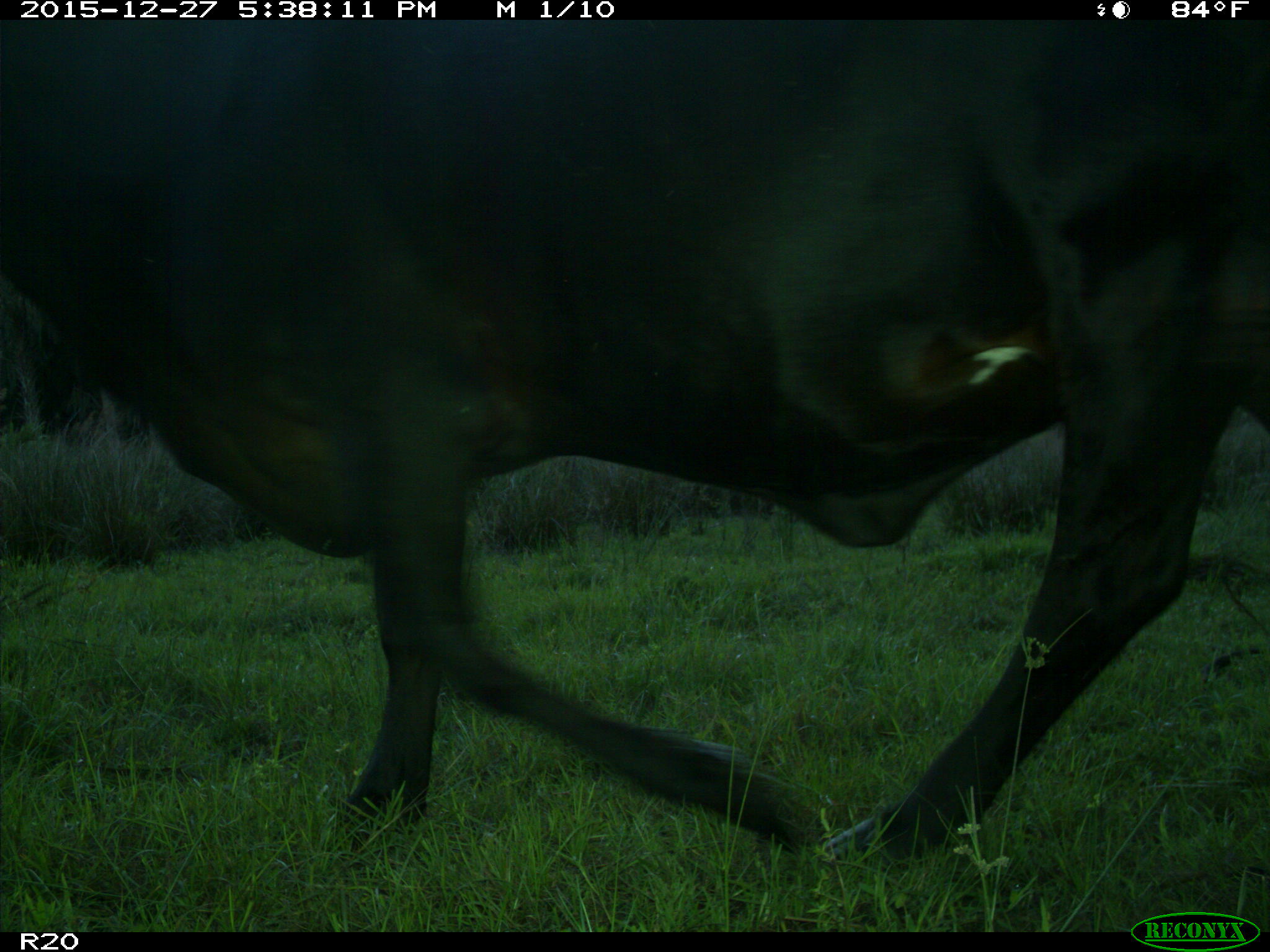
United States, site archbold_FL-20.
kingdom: Animalia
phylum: Chordata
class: Mammalia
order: Artiodactyla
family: Bovidae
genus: Bos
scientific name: Bos taurus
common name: domestic cow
Bos taurus (domestic cow).